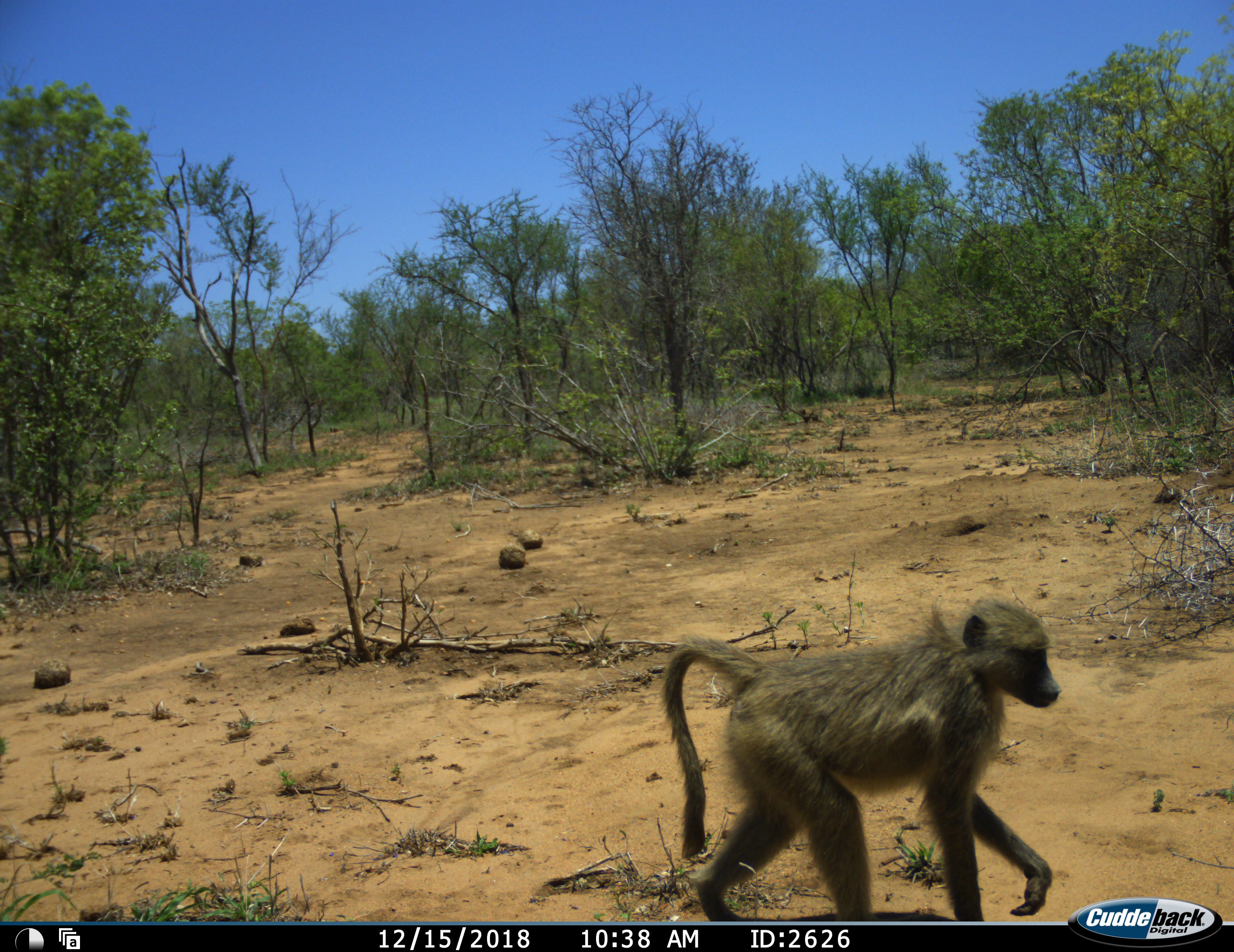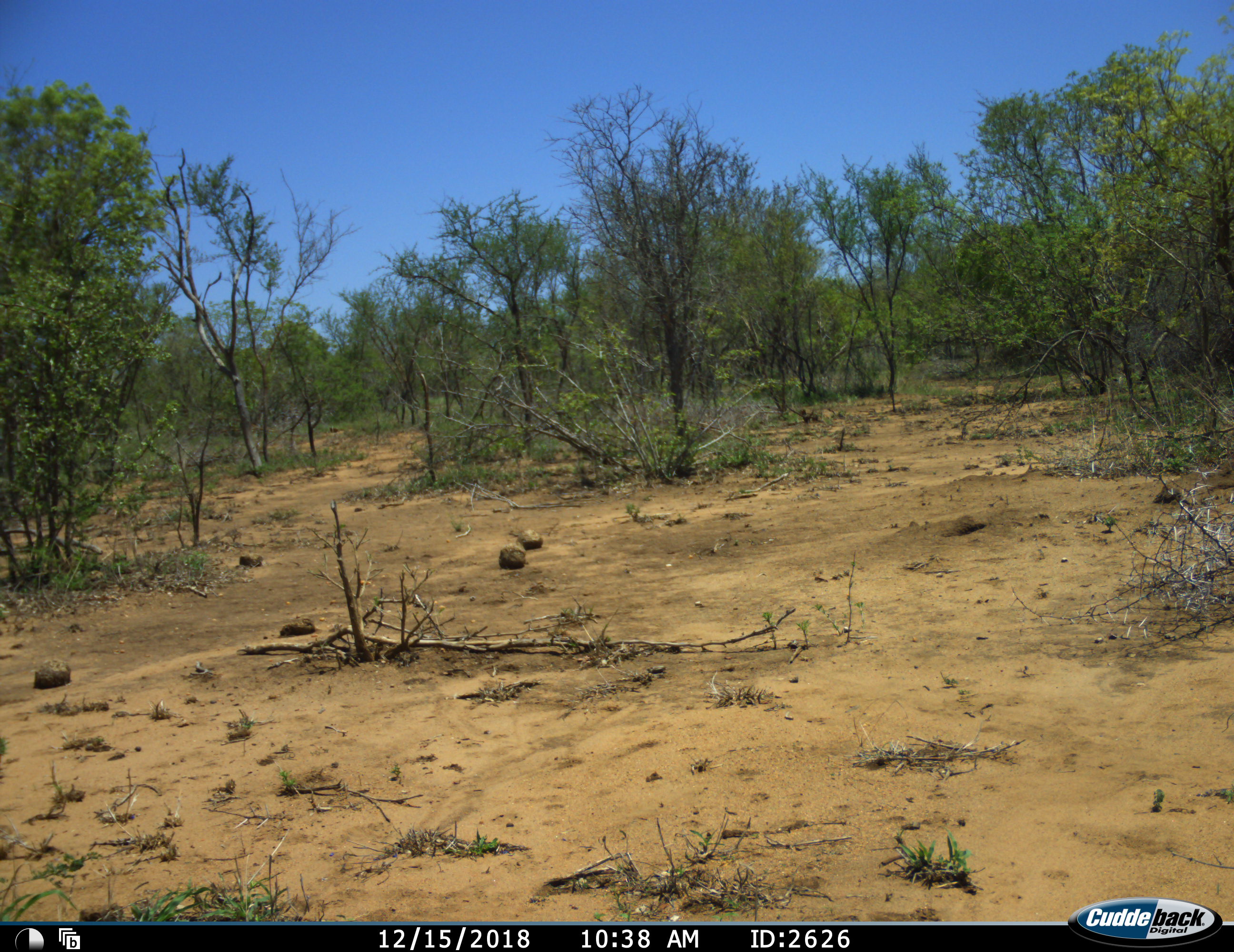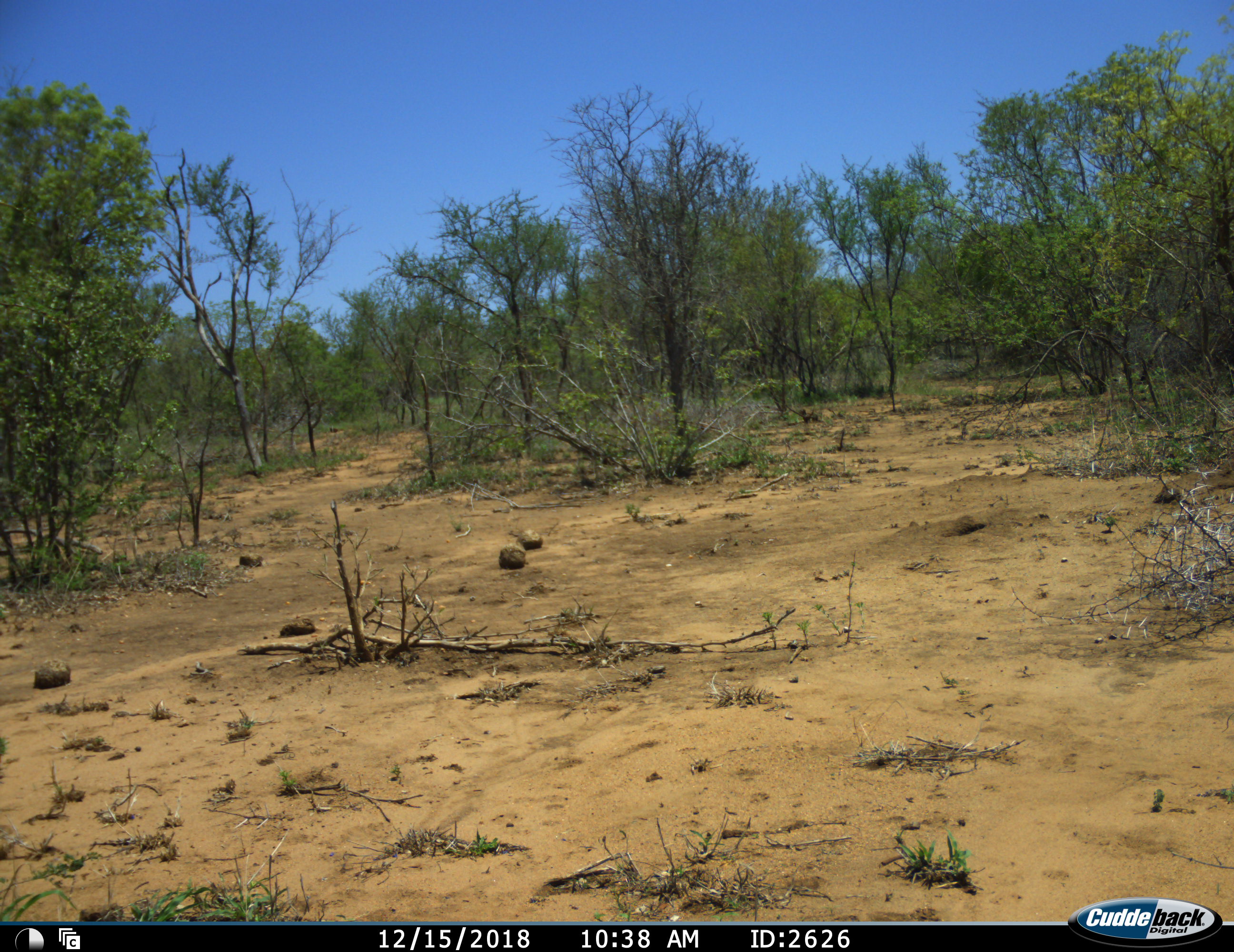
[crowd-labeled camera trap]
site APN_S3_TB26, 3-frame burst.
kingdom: Animalia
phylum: Chordata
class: Mammalia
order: Primates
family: Cercopithecidae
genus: Papio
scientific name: Papio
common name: baboon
Baboon (Papio), count 1. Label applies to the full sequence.